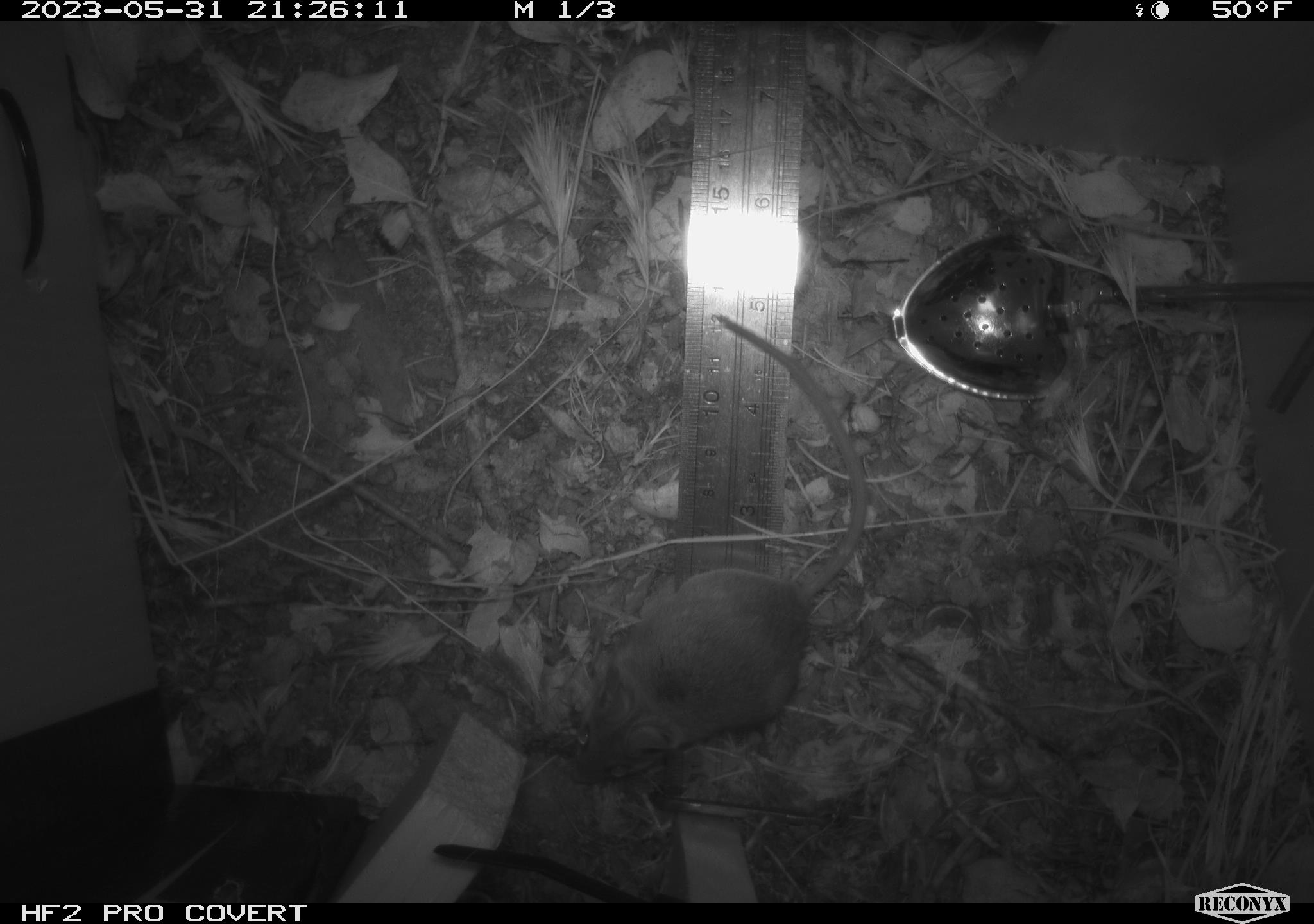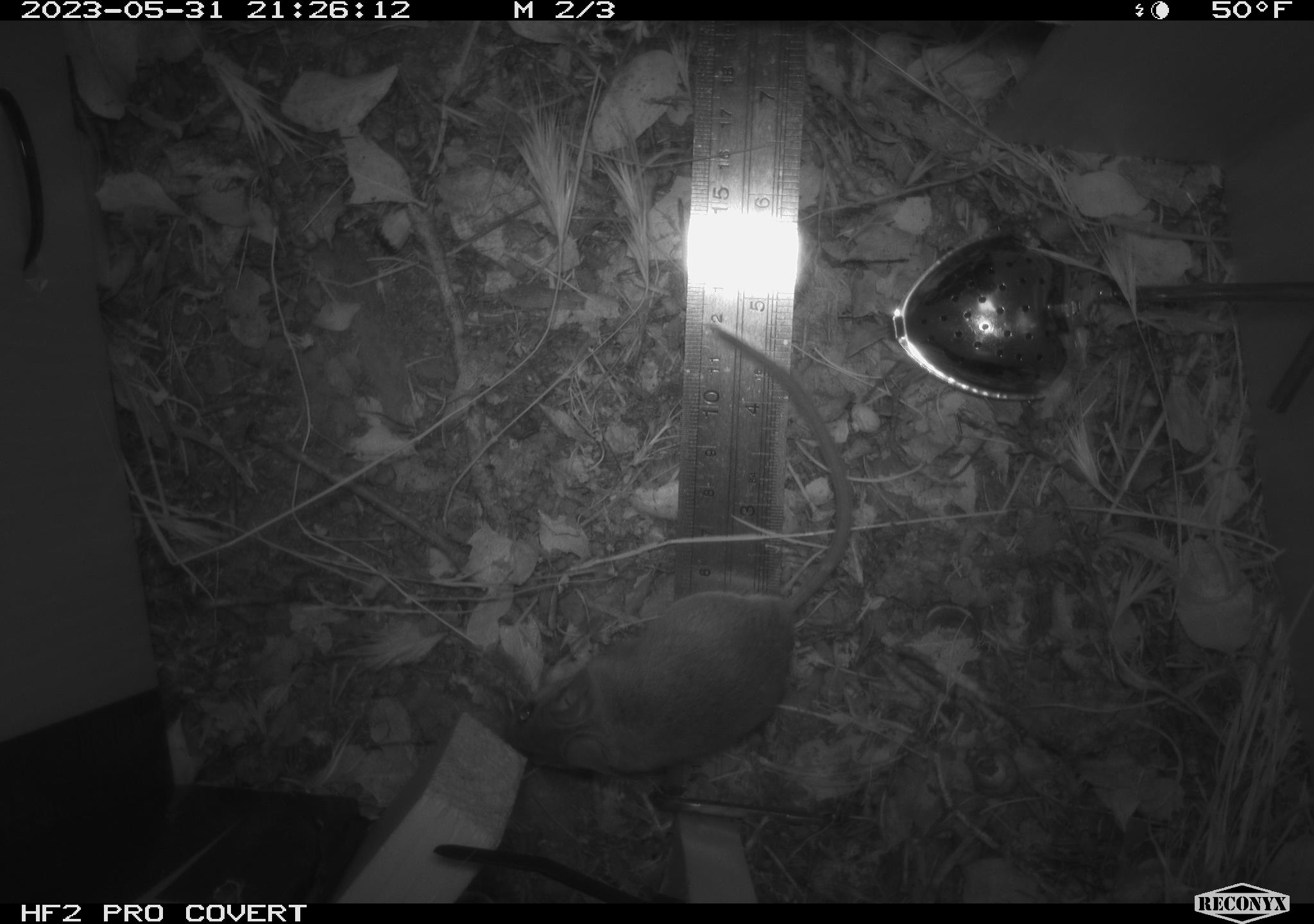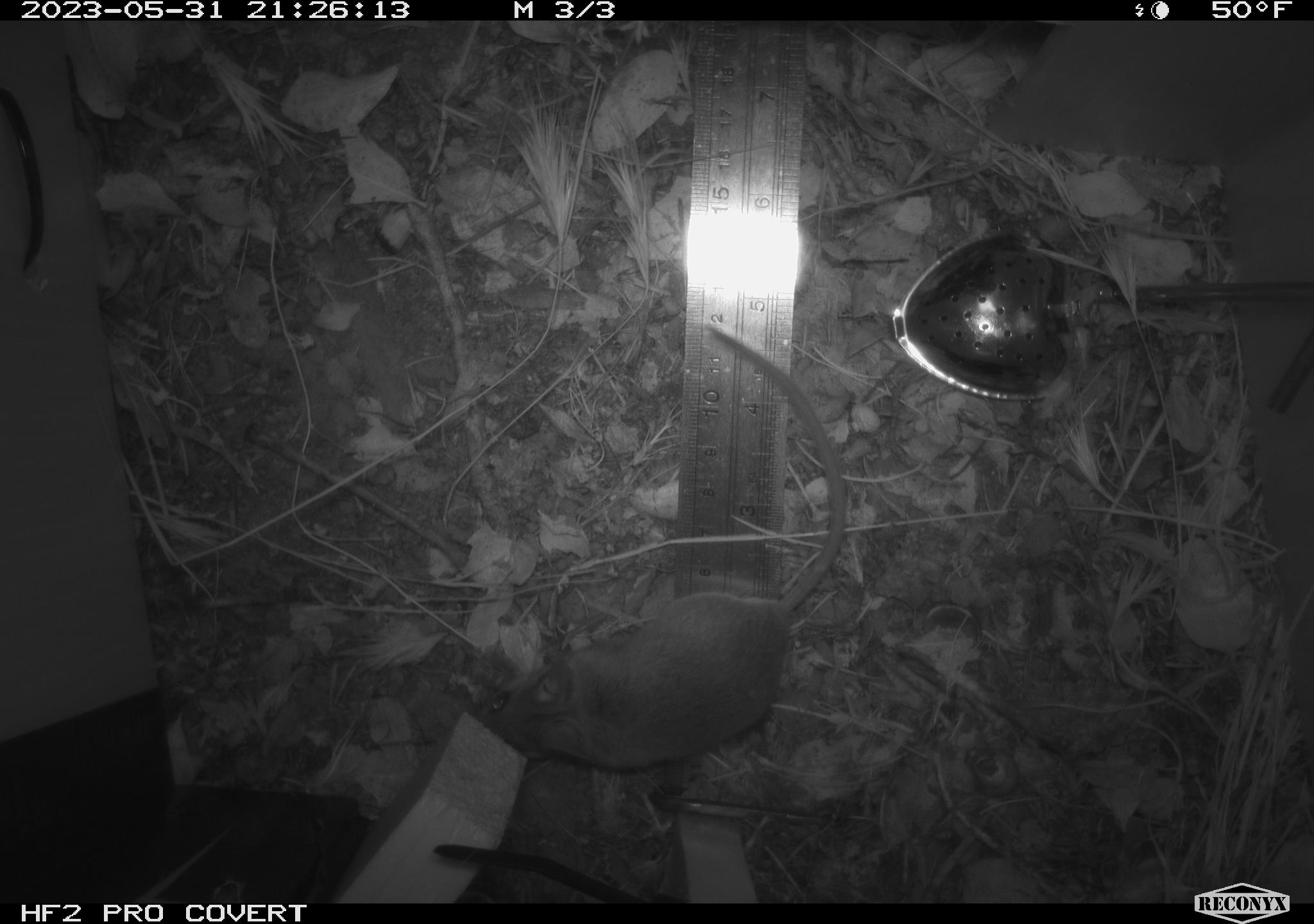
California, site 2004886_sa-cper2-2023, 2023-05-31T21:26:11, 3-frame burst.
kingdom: Animalia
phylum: Chordata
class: Mammalia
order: Rodentia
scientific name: Rodentia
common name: mouse species